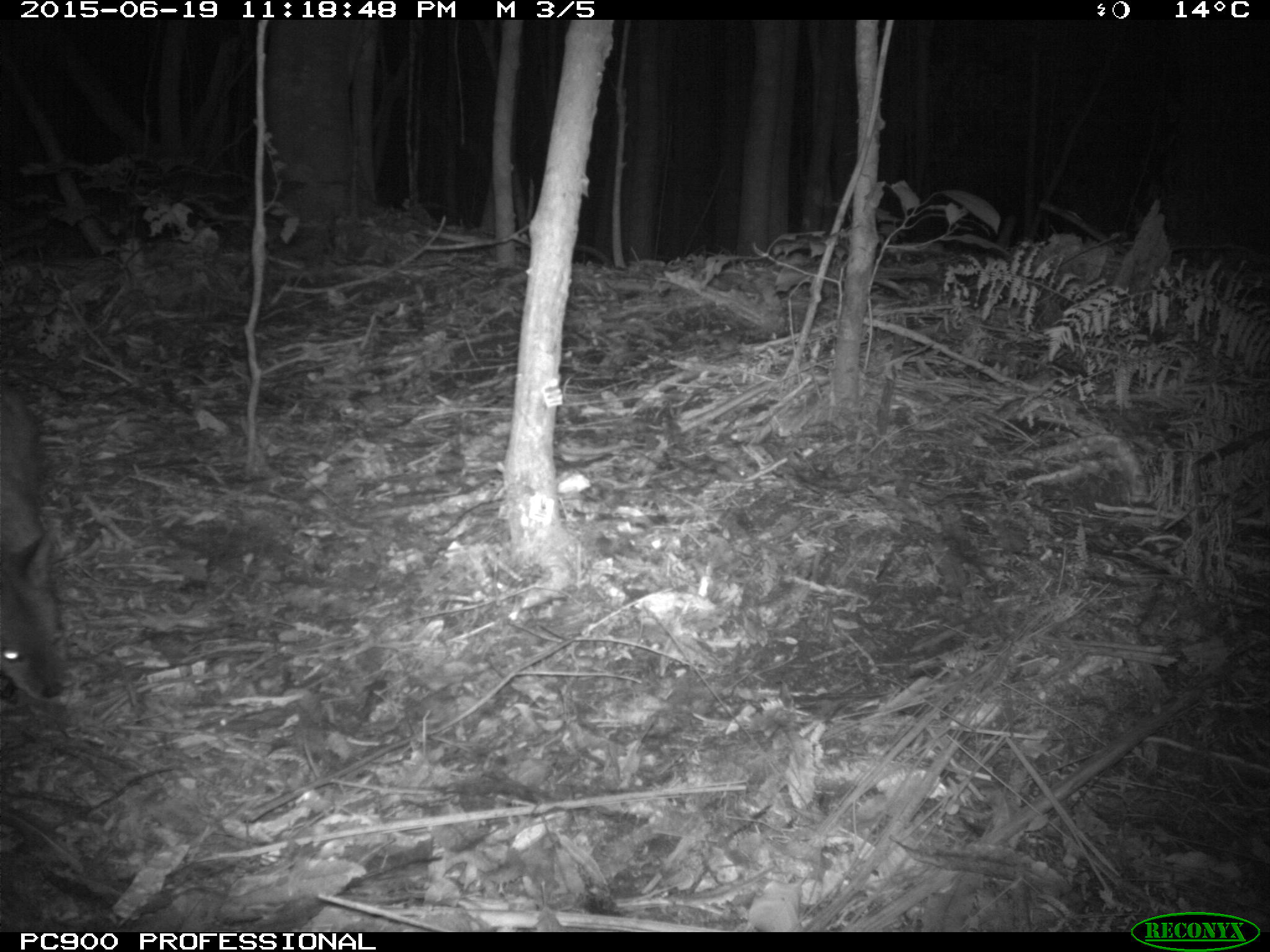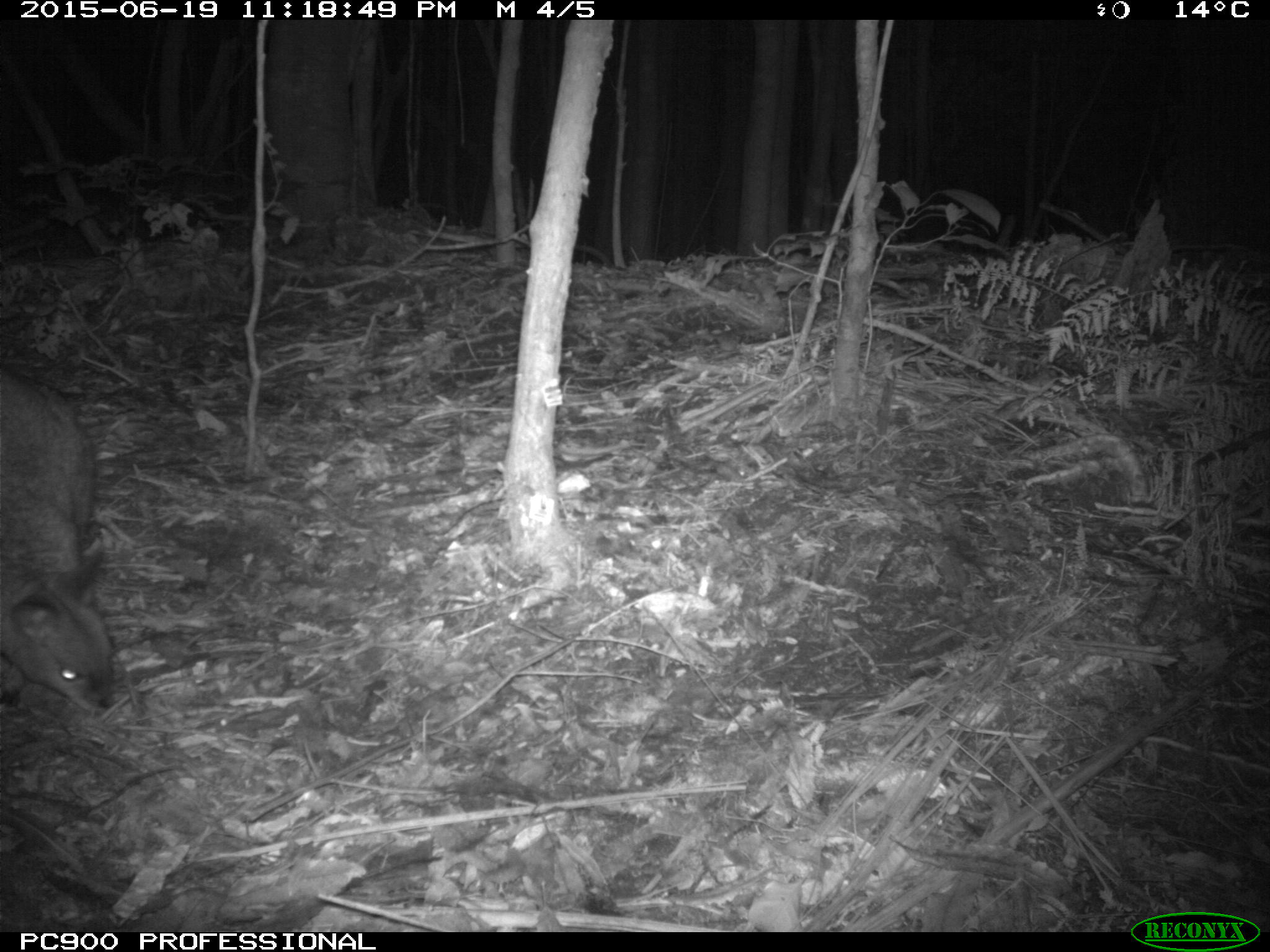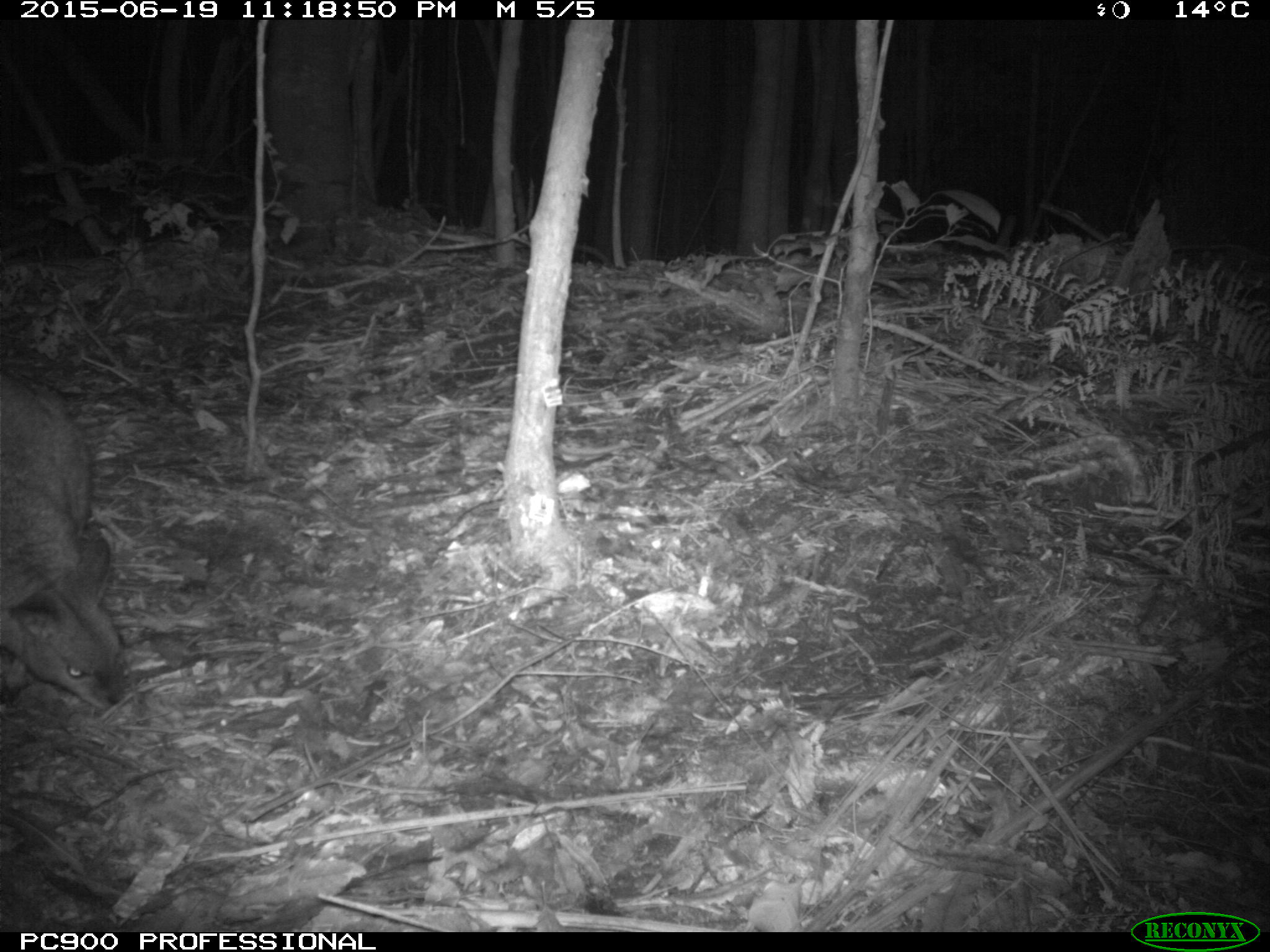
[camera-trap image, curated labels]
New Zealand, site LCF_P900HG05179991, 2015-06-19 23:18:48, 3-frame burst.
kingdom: Animalia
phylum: Chordata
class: Mammalia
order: Diprotodontia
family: Macropodidae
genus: Notamacropus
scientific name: Notamacropus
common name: wallaby